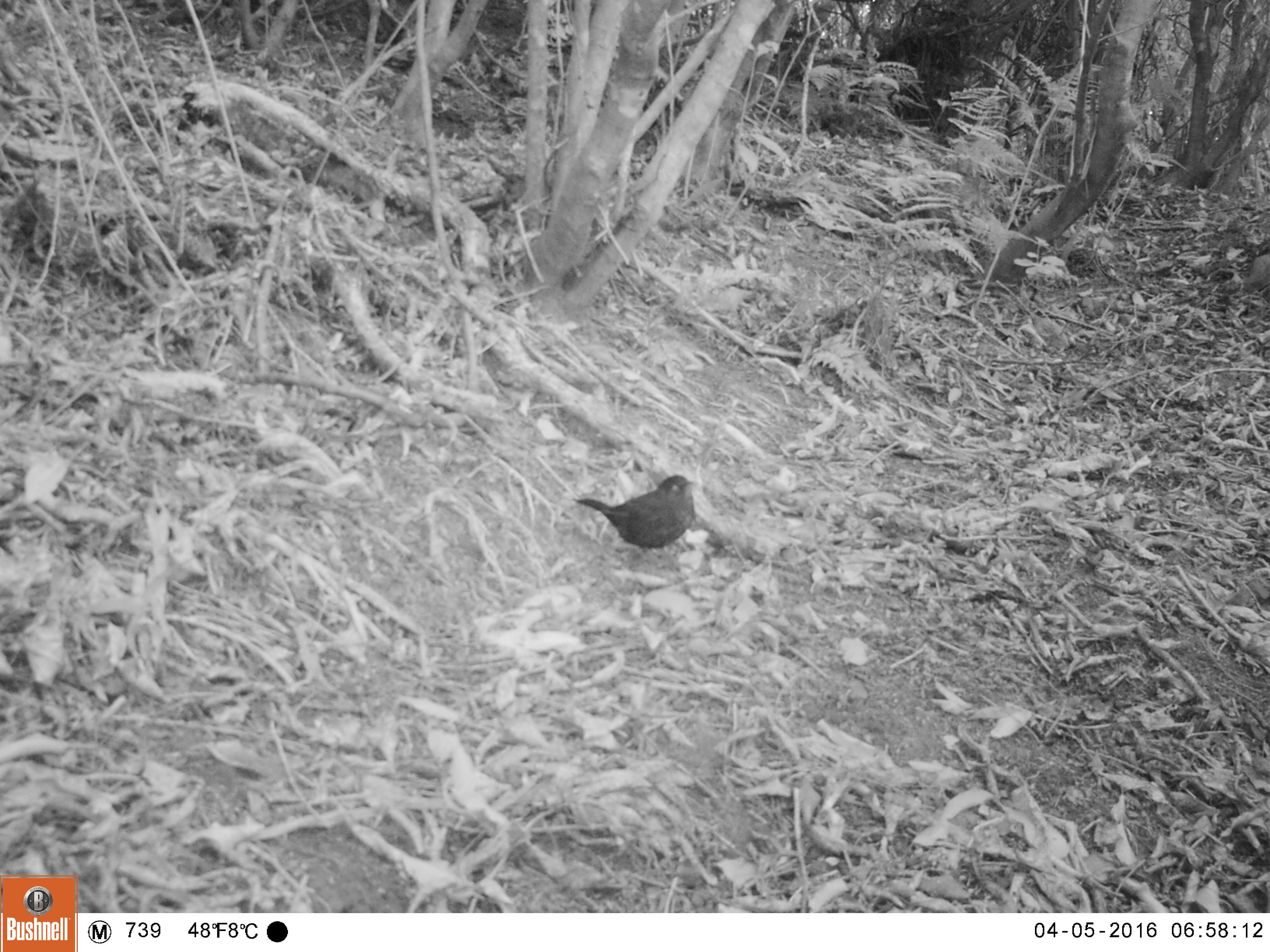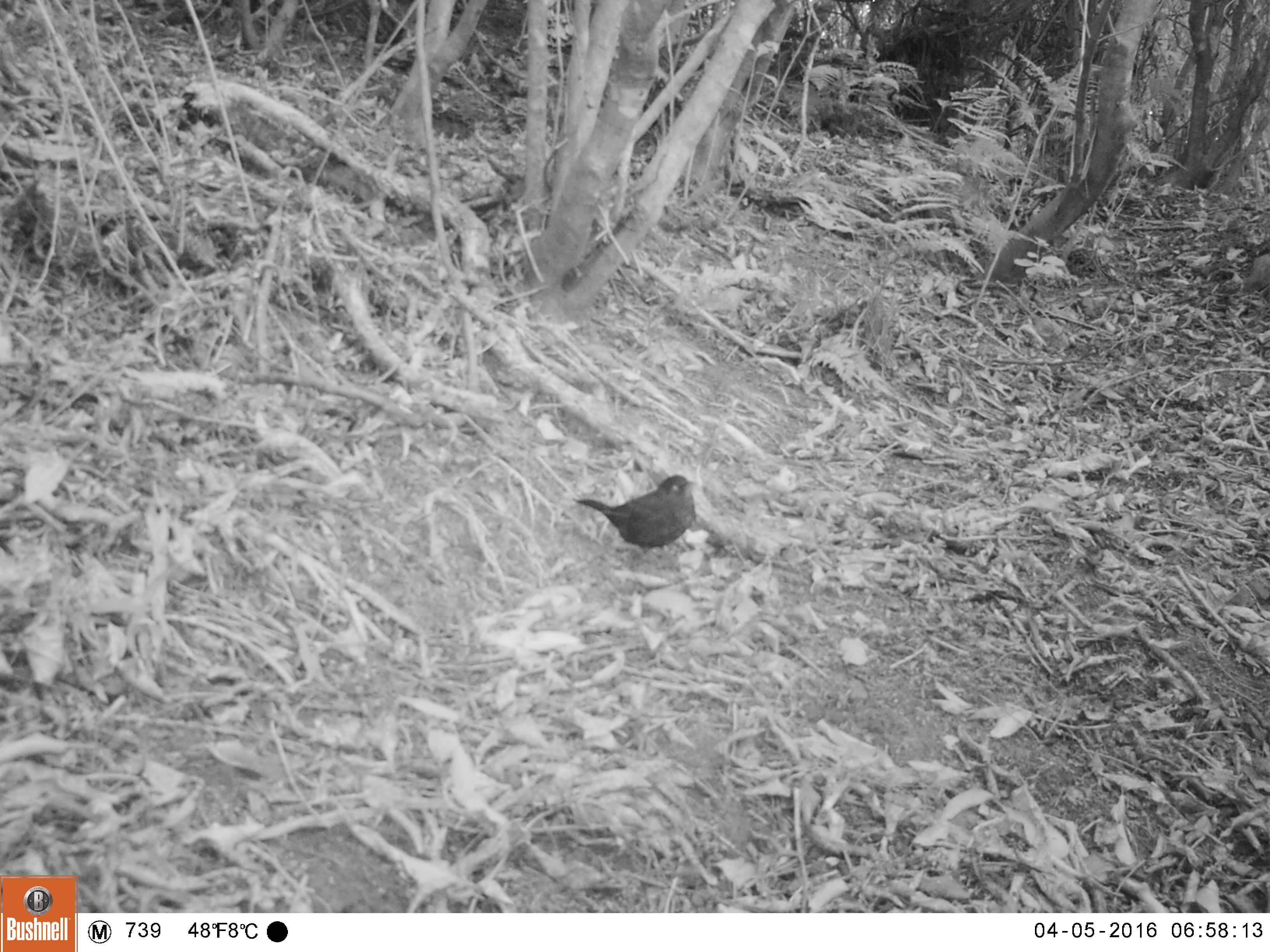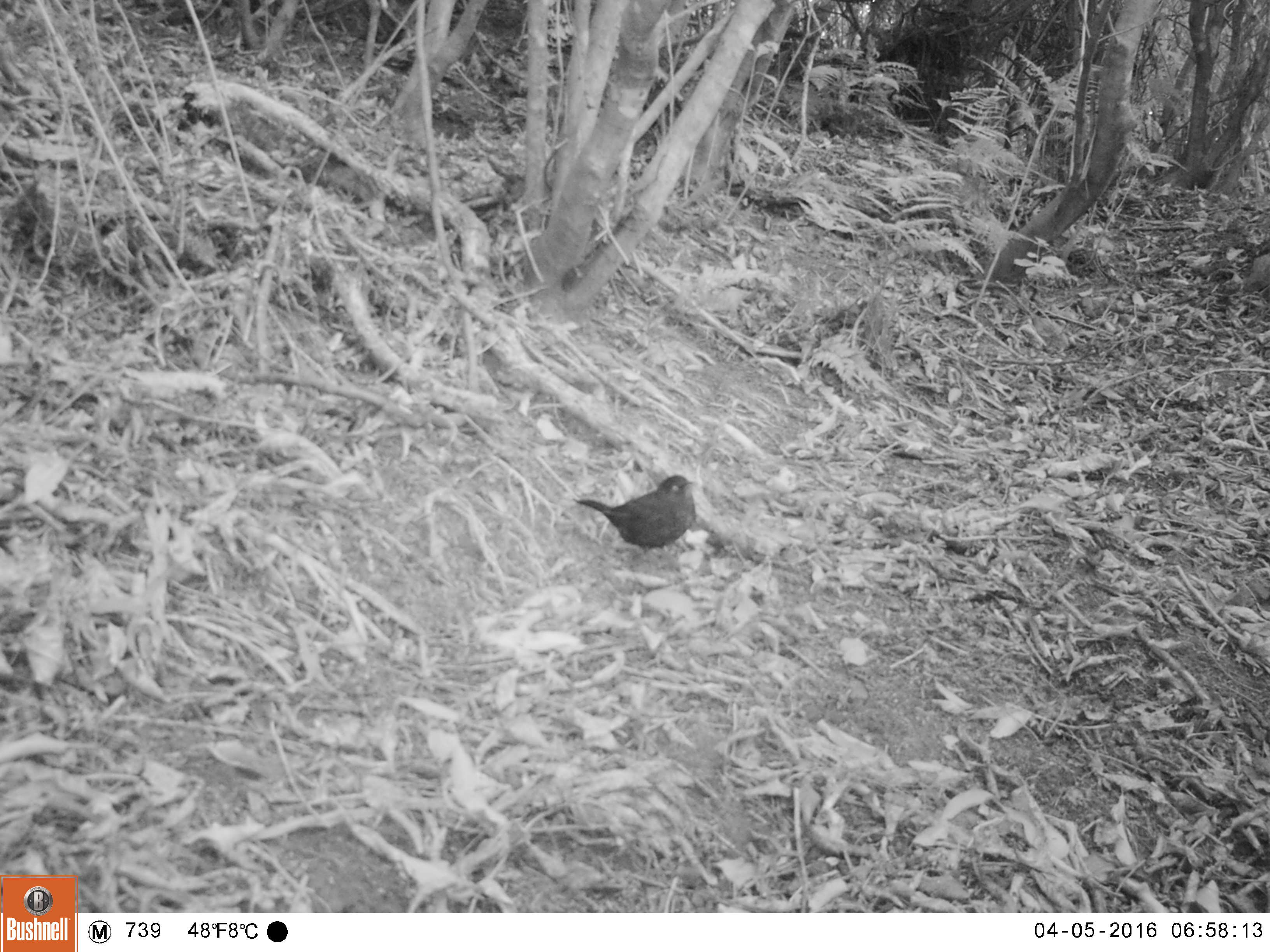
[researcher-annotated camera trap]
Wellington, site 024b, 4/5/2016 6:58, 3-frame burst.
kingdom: Animalia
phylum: Chordata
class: Aves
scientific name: Aves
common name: bird